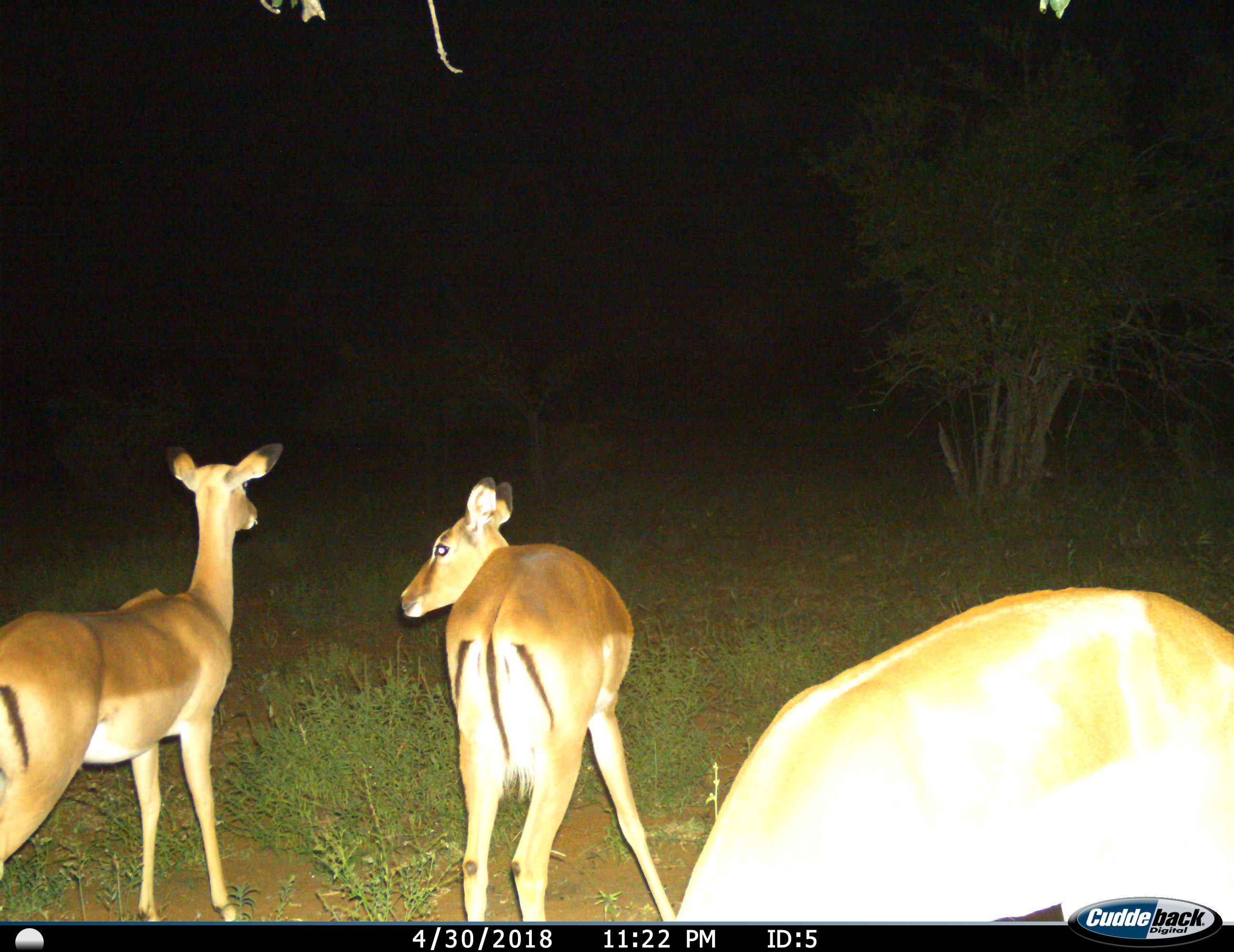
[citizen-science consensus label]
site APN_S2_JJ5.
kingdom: Animalia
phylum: Chordata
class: Mammalia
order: Artiodactyla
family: Bovidae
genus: Aepyceros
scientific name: Aepyceros melampus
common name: impala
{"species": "impala (Aepyceros melampus)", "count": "3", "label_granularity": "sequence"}